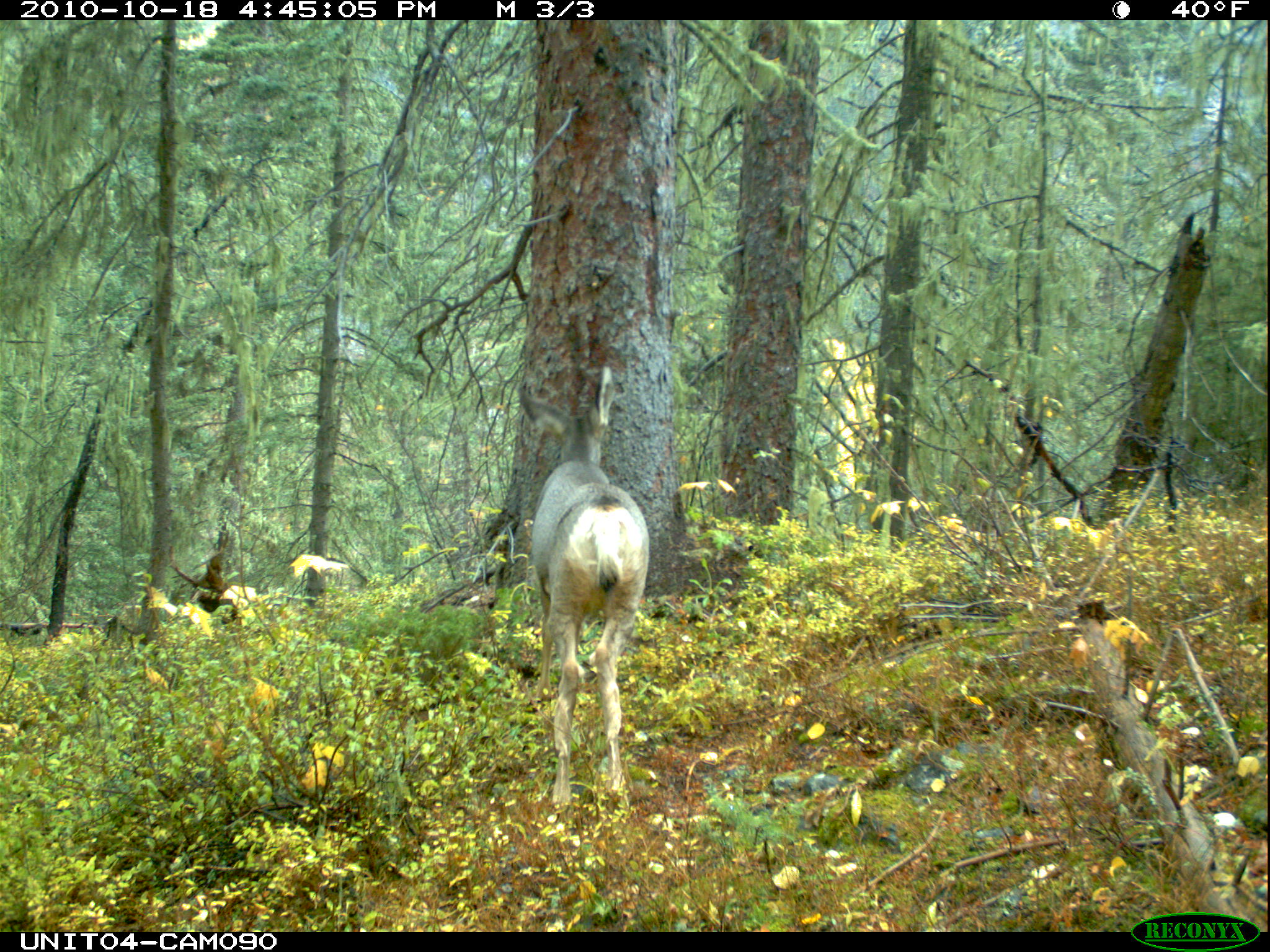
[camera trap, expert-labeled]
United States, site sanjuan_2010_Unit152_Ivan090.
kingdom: Animalia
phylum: Chordata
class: Mammalia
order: Artiodactyla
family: Cervidae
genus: Odocoileus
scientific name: Odocoileus hemionus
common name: mule deer